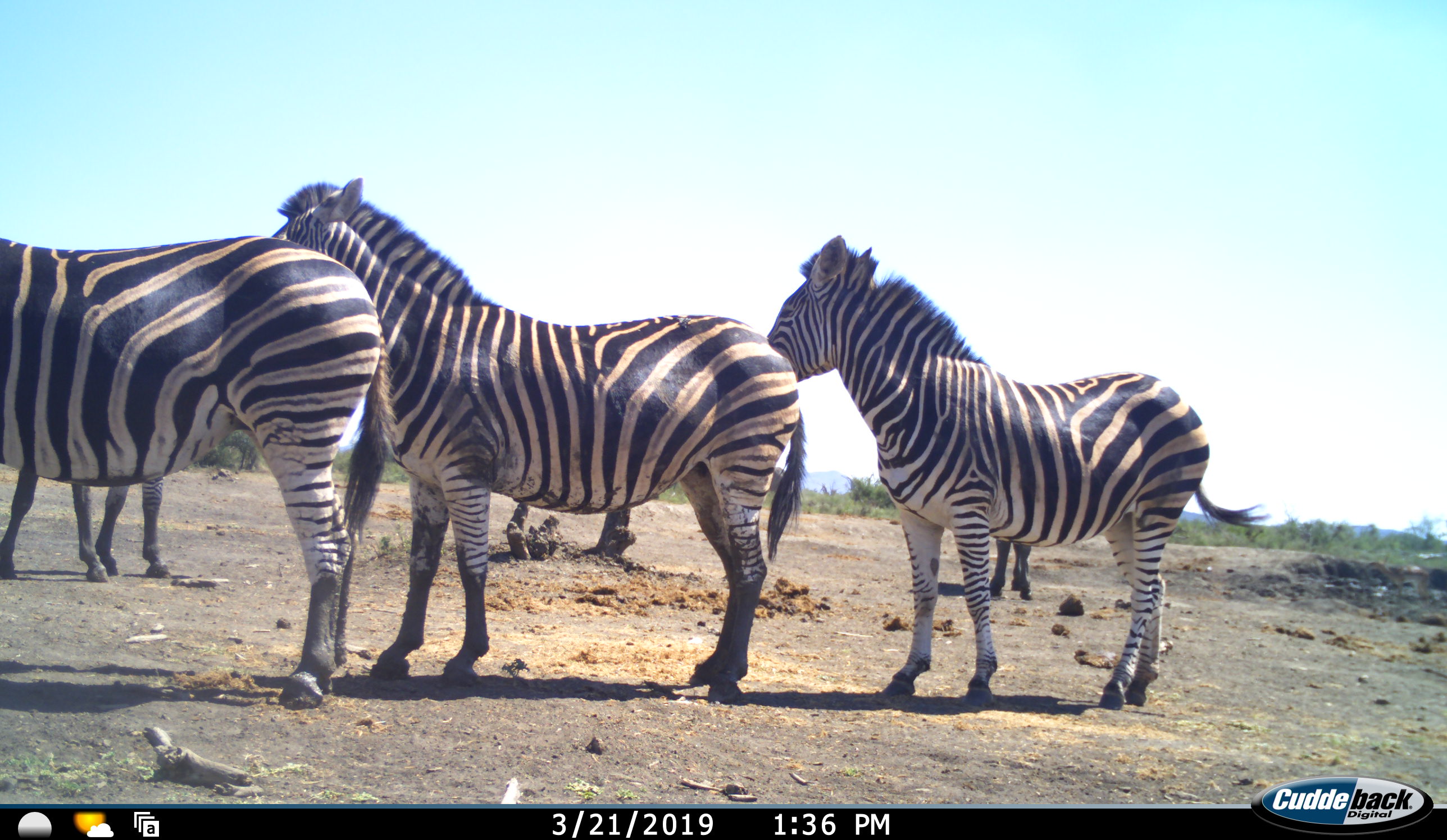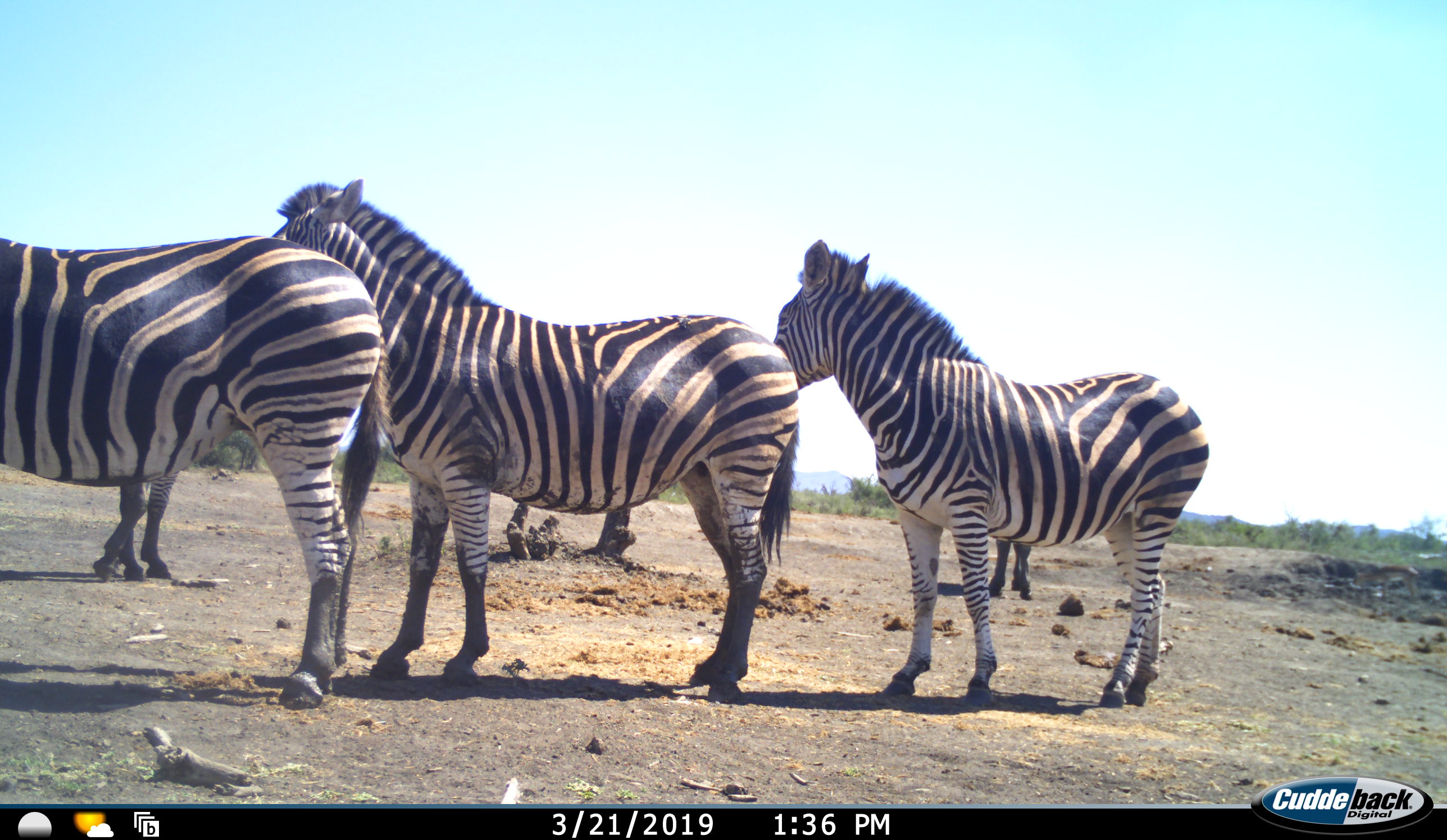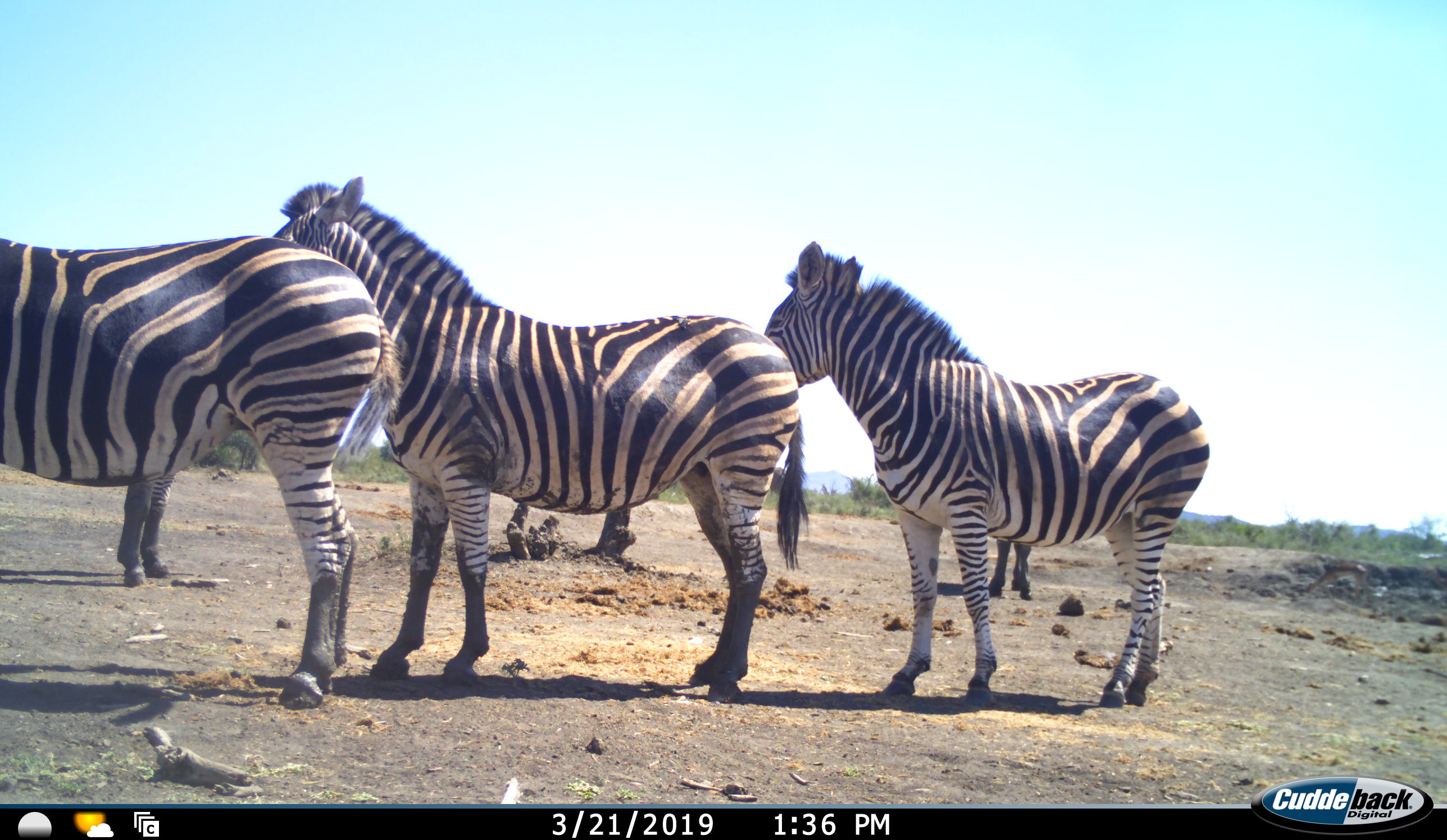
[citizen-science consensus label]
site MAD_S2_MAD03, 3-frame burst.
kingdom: Animalia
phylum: Chordata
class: Mammalia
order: Perissodactyla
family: Equidae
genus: Equus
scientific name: Equus quagga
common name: plains zebra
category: zebraplains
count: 4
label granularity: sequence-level